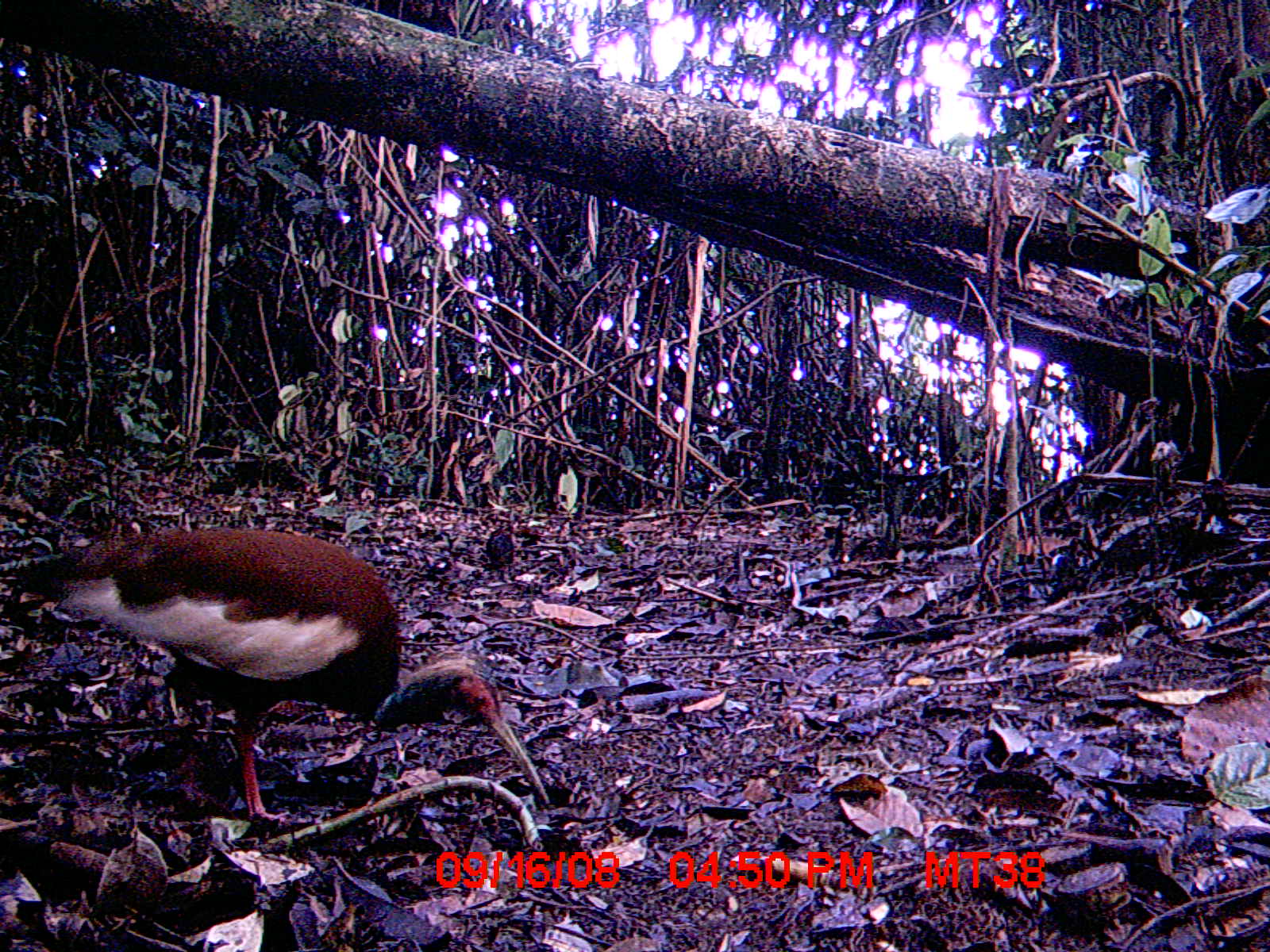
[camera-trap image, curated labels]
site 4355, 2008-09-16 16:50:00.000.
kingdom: Animalia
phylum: Chordata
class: Aves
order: Cuculiformes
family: Cuculidae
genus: Coua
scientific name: Coua serriana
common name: red-breasted coua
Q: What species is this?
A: Coua serriana (red-breasted coua).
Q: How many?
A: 1.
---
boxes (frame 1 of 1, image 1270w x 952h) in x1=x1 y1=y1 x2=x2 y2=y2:
coua serriana: x1=0 y1=523 x2=551 y2=825